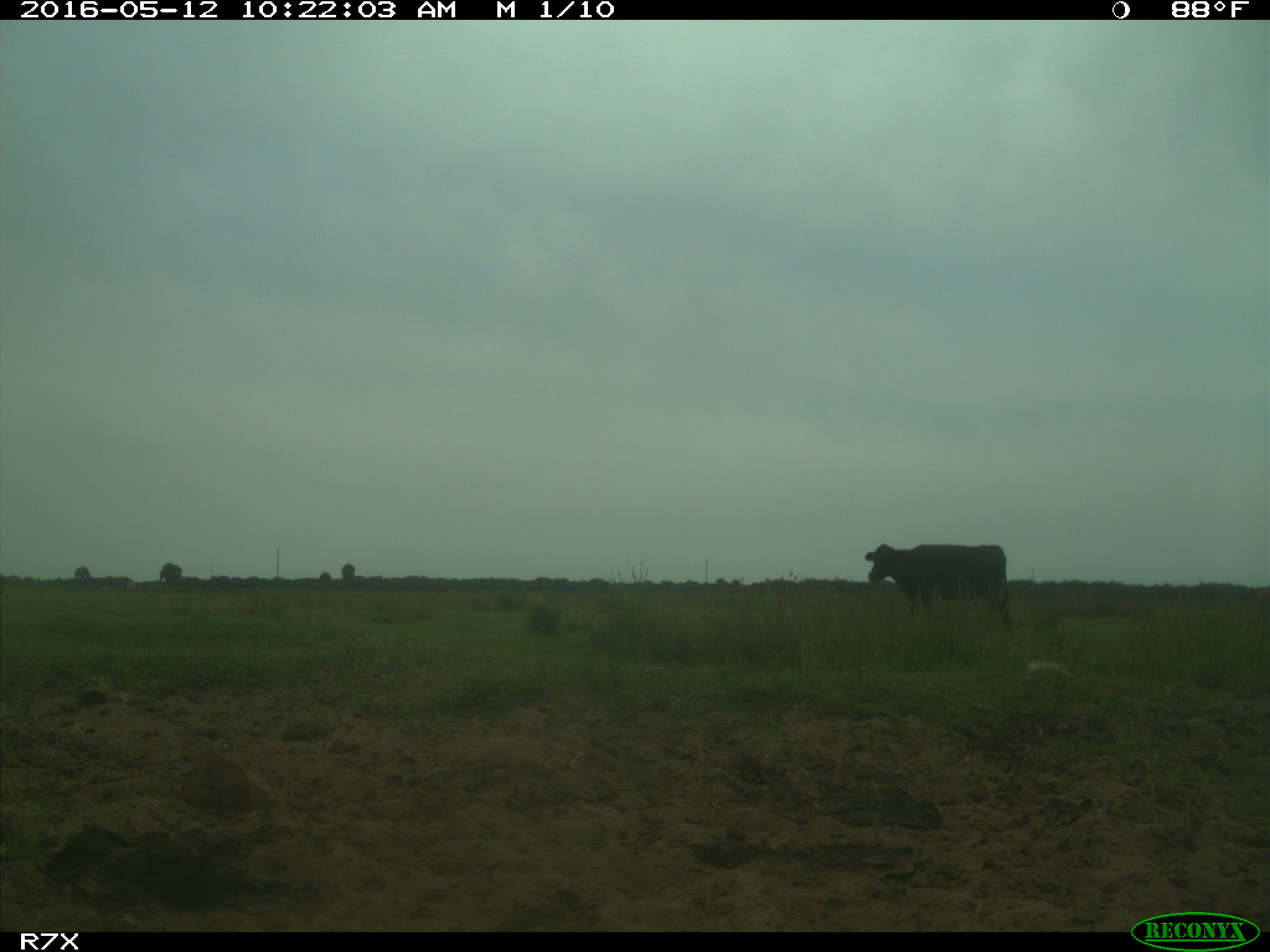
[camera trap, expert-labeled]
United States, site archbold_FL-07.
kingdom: Animalia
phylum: Chordata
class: Mammalia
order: Artiodactyla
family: Bovidae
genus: Bos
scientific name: Bos taurus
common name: domestic cow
Bos taurus (domestic cow).